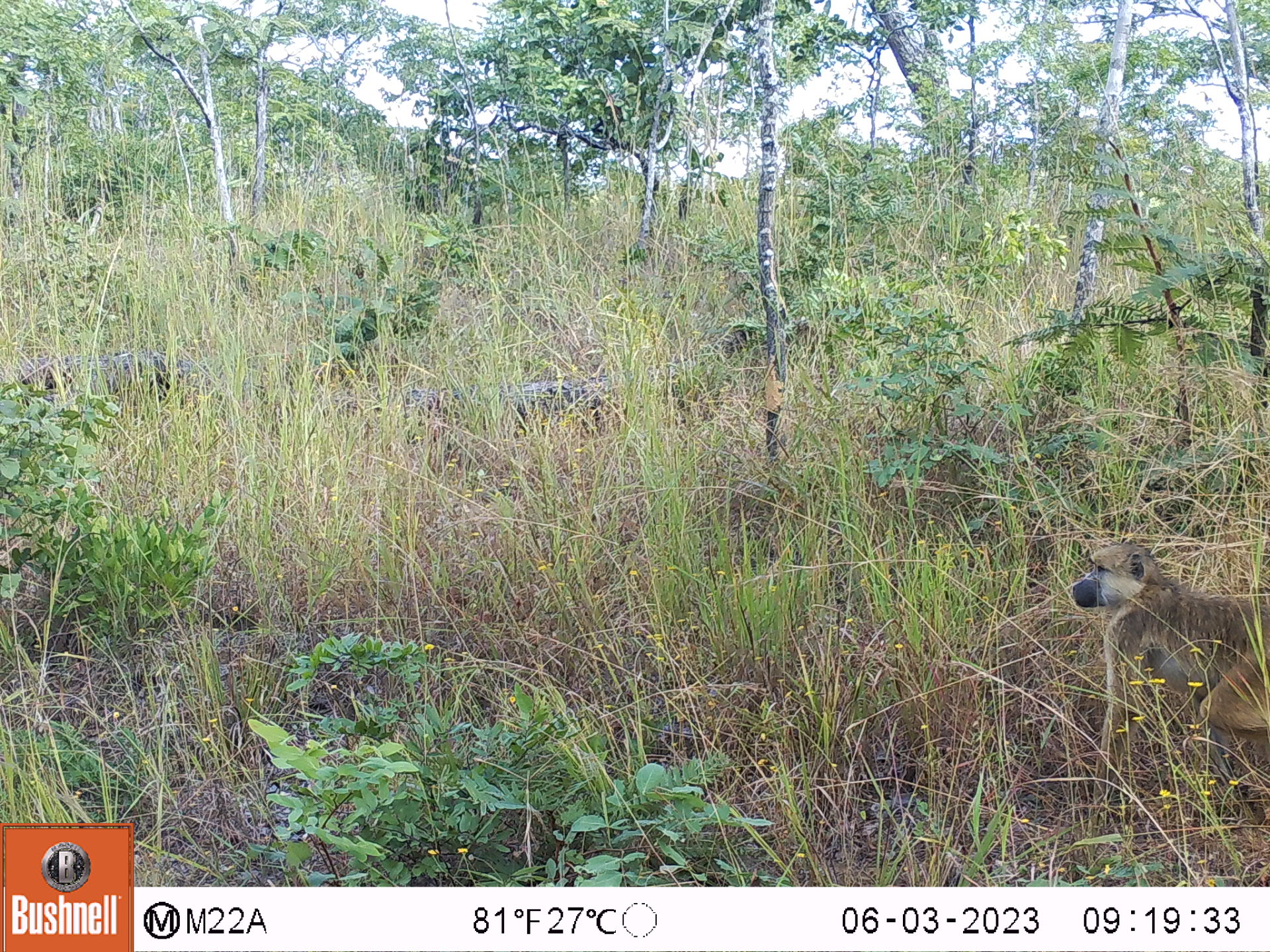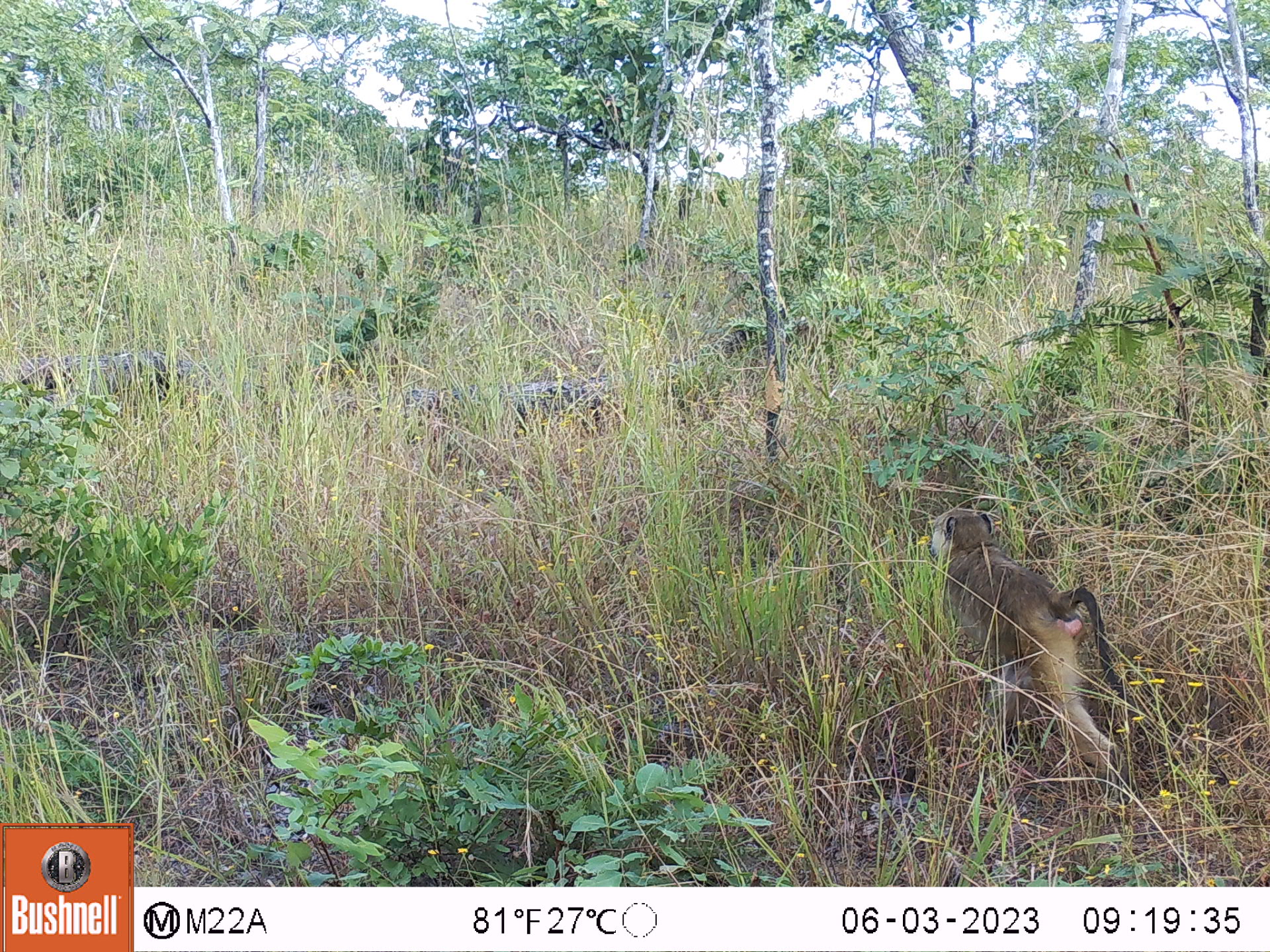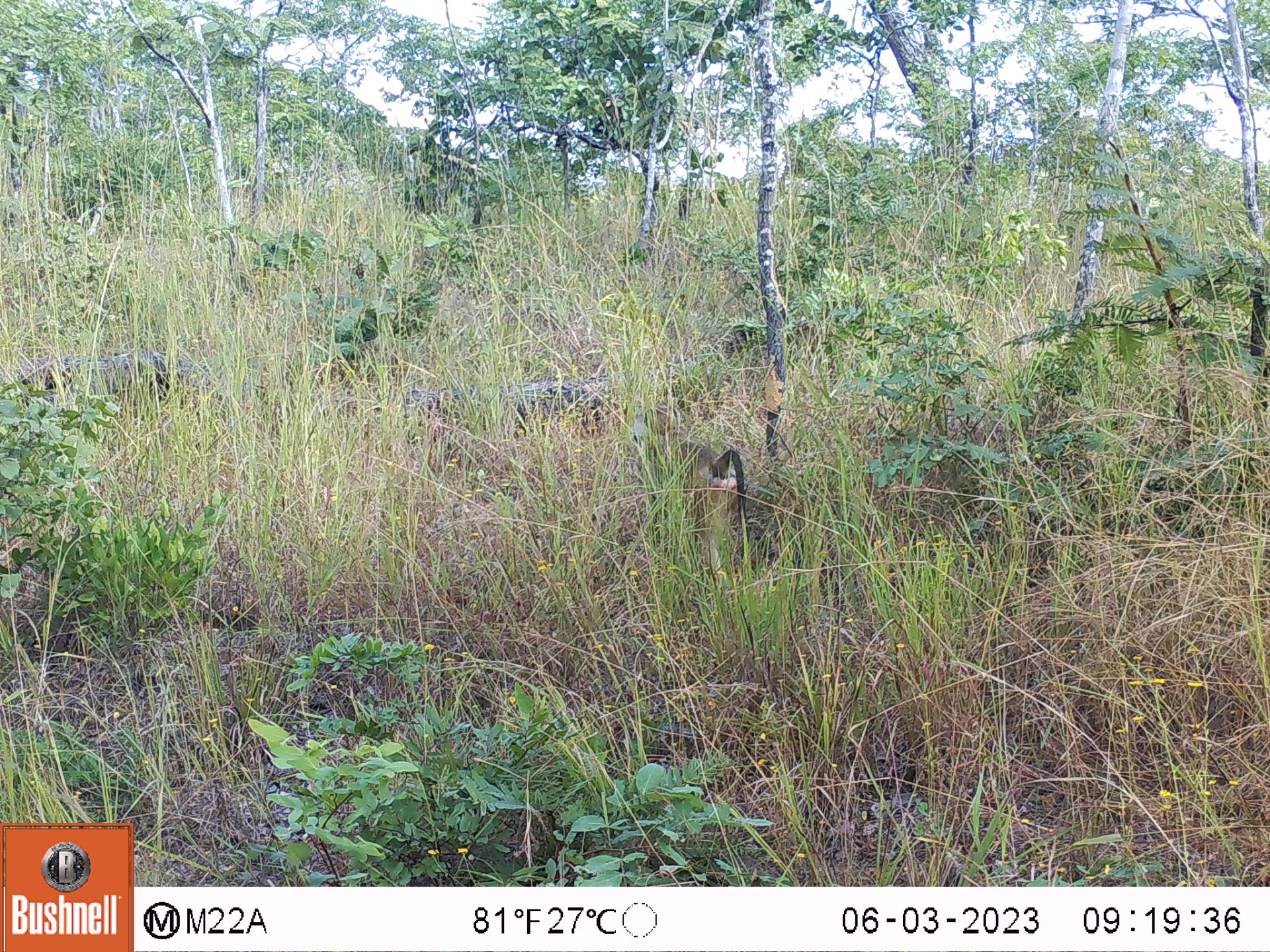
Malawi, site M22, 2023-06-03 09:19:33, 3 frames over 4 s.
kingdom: Animalia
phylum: Chordata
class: Mammalia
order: Primates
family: Cercopithecidae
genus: Papio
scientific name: Papio cynocephalus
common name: yellow baboon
Yellow baboon (Papio cynocephalus), count 1.